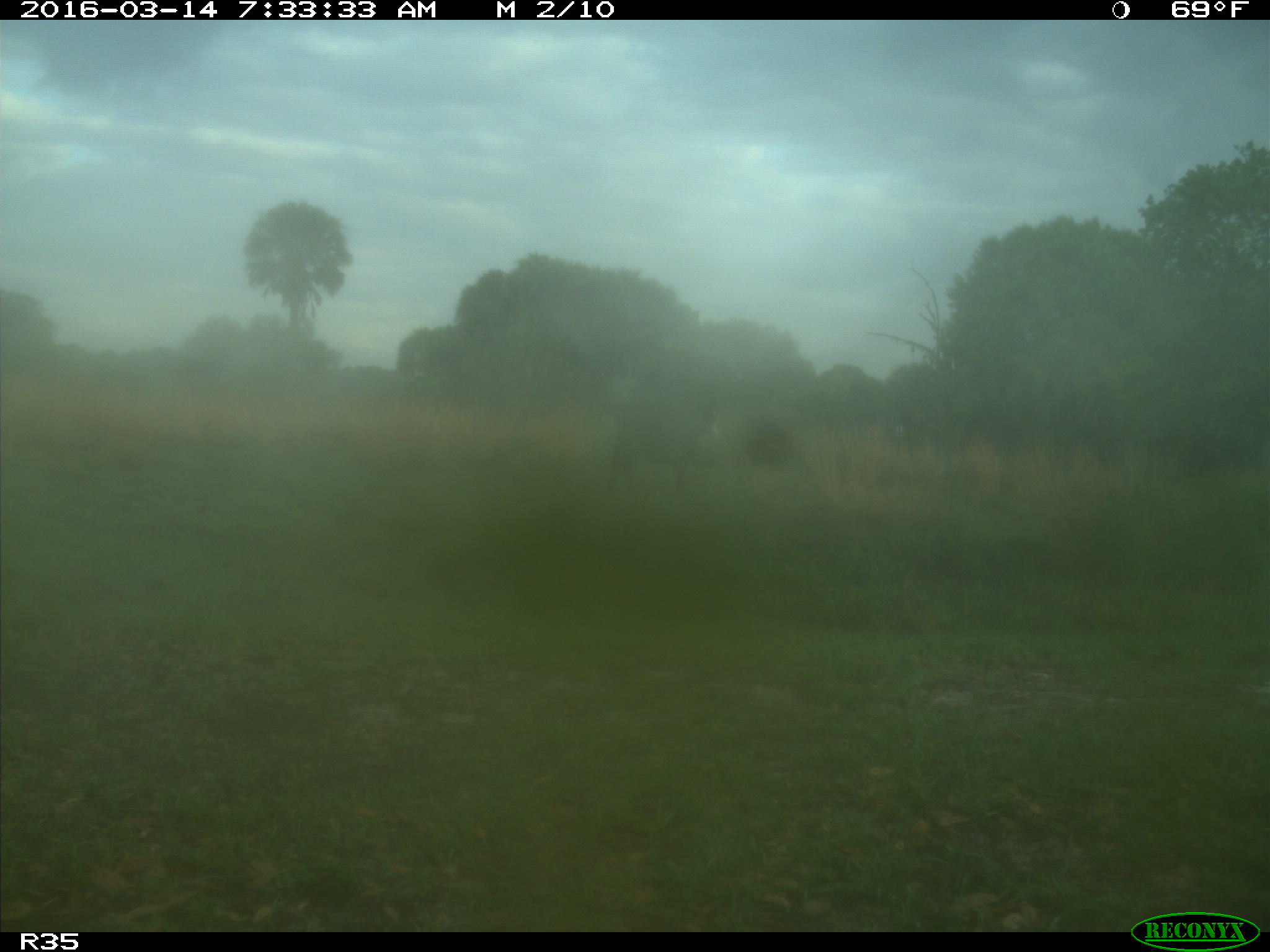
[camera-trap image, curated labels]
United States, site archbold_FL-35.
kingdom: Animalia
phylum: Chordata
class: Mammalia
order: Artiodactyla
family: Bovidae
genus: Bos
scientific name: Bos taurus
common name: domestic cow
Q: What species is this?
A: Bos taurus (domestic cow).